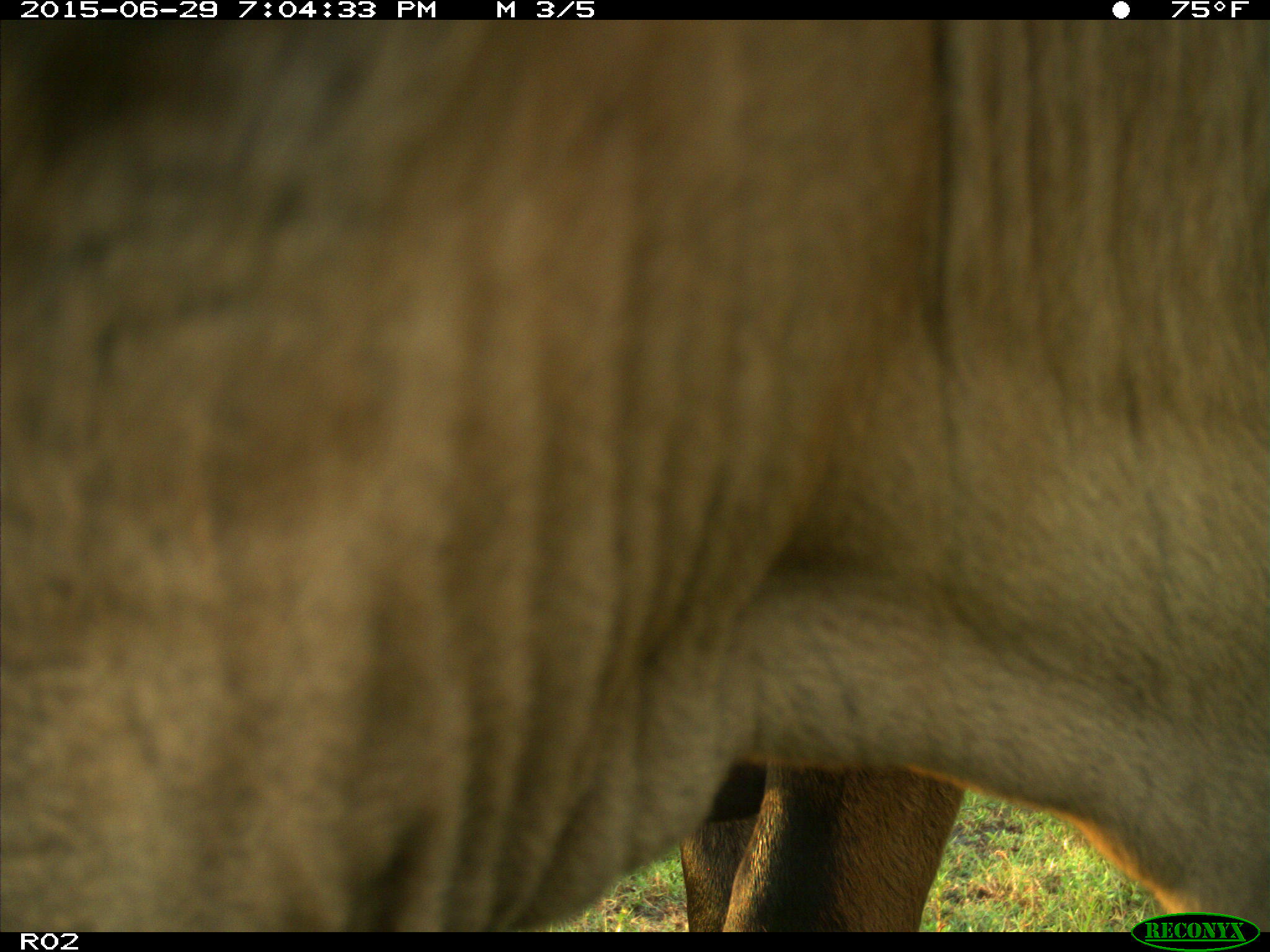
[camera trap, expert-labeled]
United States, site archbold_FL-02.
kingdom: Animalia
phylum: Chordata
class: Mammalia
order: Artiodactyla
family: Bovidae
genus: Bos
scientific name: Bos taurus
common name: domestic cow